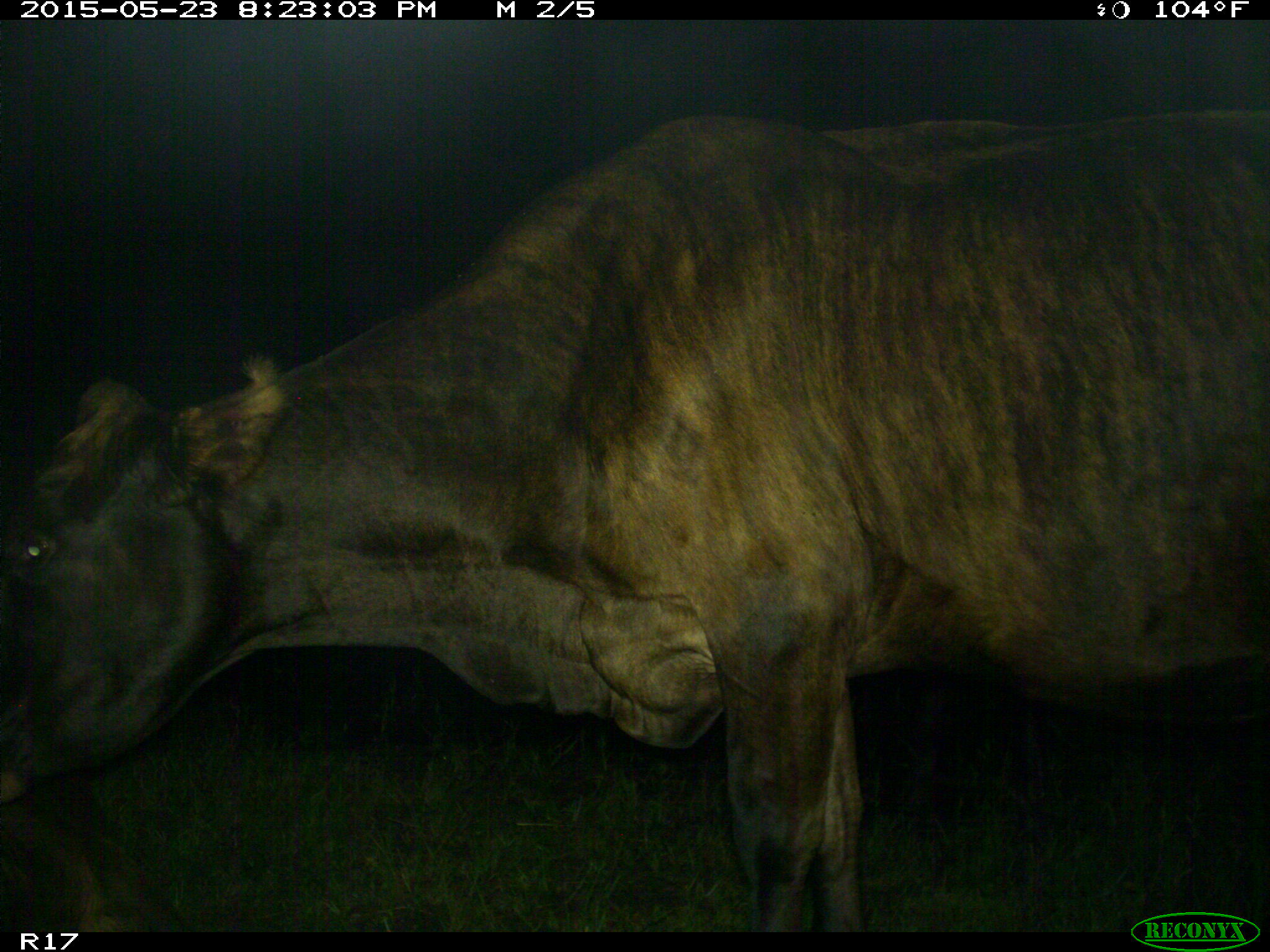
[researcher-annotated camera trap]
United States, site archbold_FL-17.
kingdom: Animalia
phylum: Chordata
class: Mammalia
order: Artiodactyla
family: Bovidae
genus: Bos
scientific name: Bos taurus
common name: domestic cow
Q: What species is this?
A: Bos taurus (domestic cow).